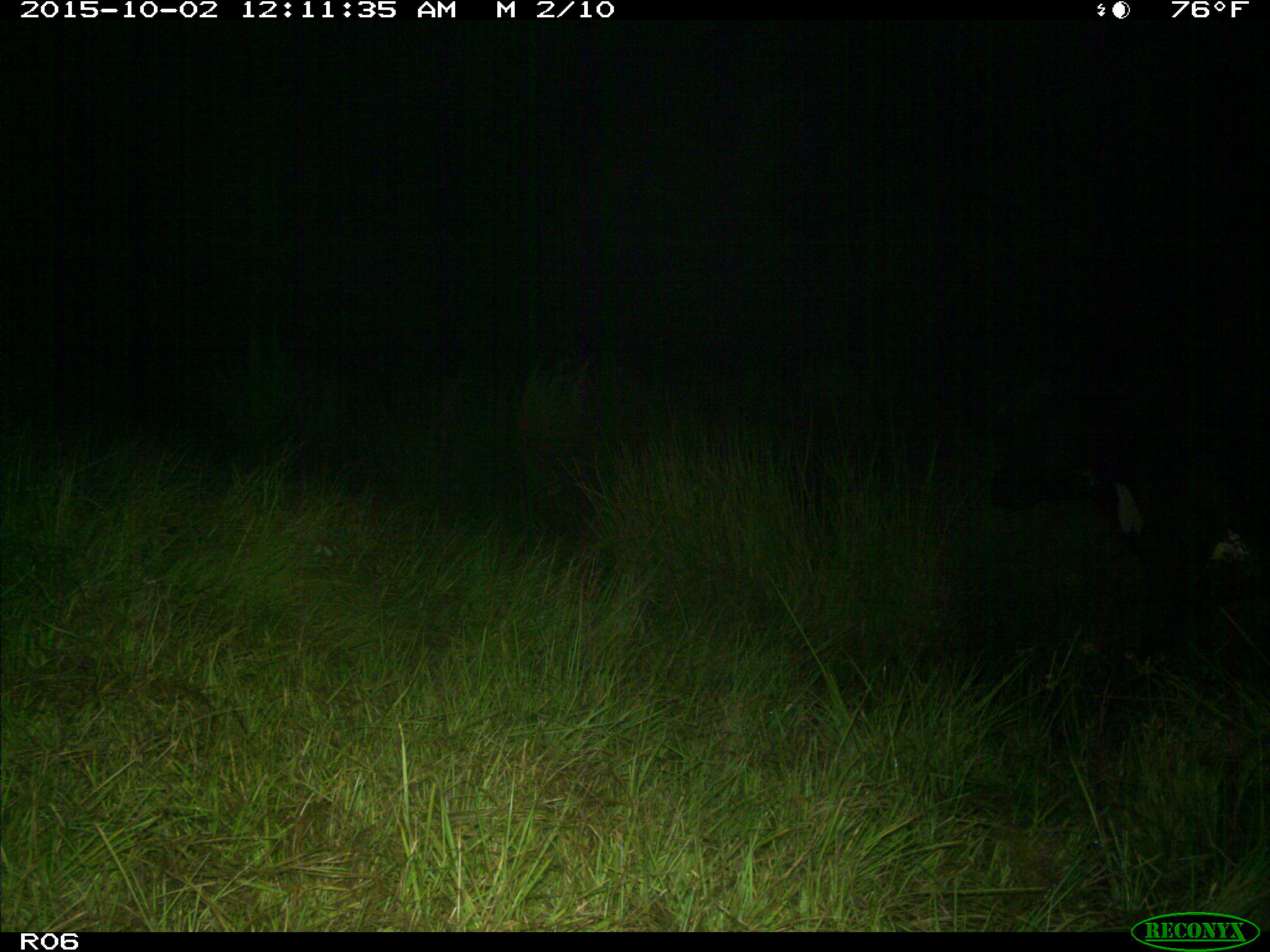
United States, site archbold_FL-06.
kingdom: Animalia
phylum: Chordata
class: Mammalia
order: Artiodactyla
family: Bovidae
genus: Bos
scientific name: Bos taurus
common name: domestic cow